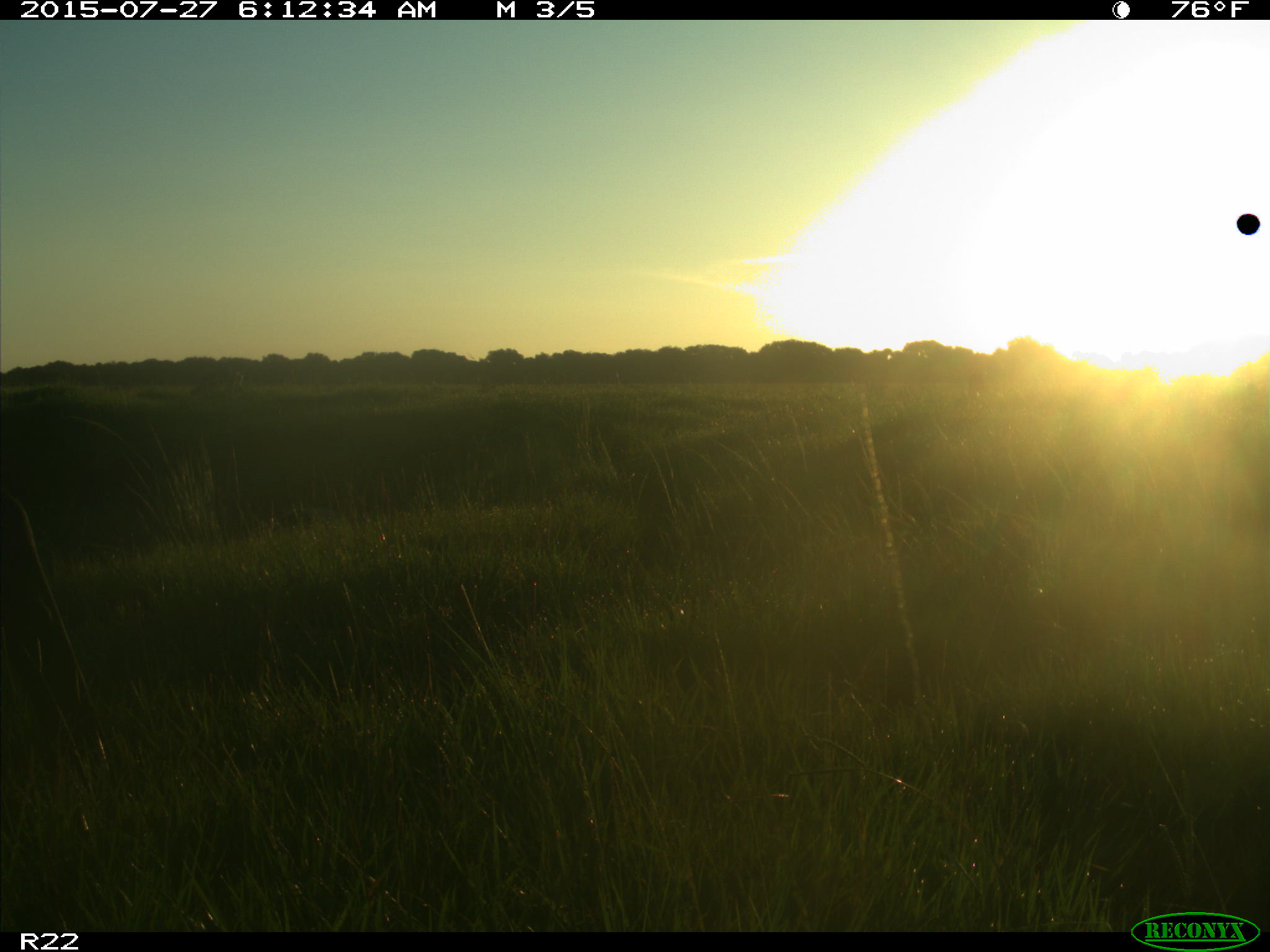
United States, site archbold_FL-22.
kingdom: Animalia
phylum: Chordata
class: Mammalia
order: Artiodactyla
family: Bovidae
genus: Bos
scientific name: Bos taurus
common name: domestic cow